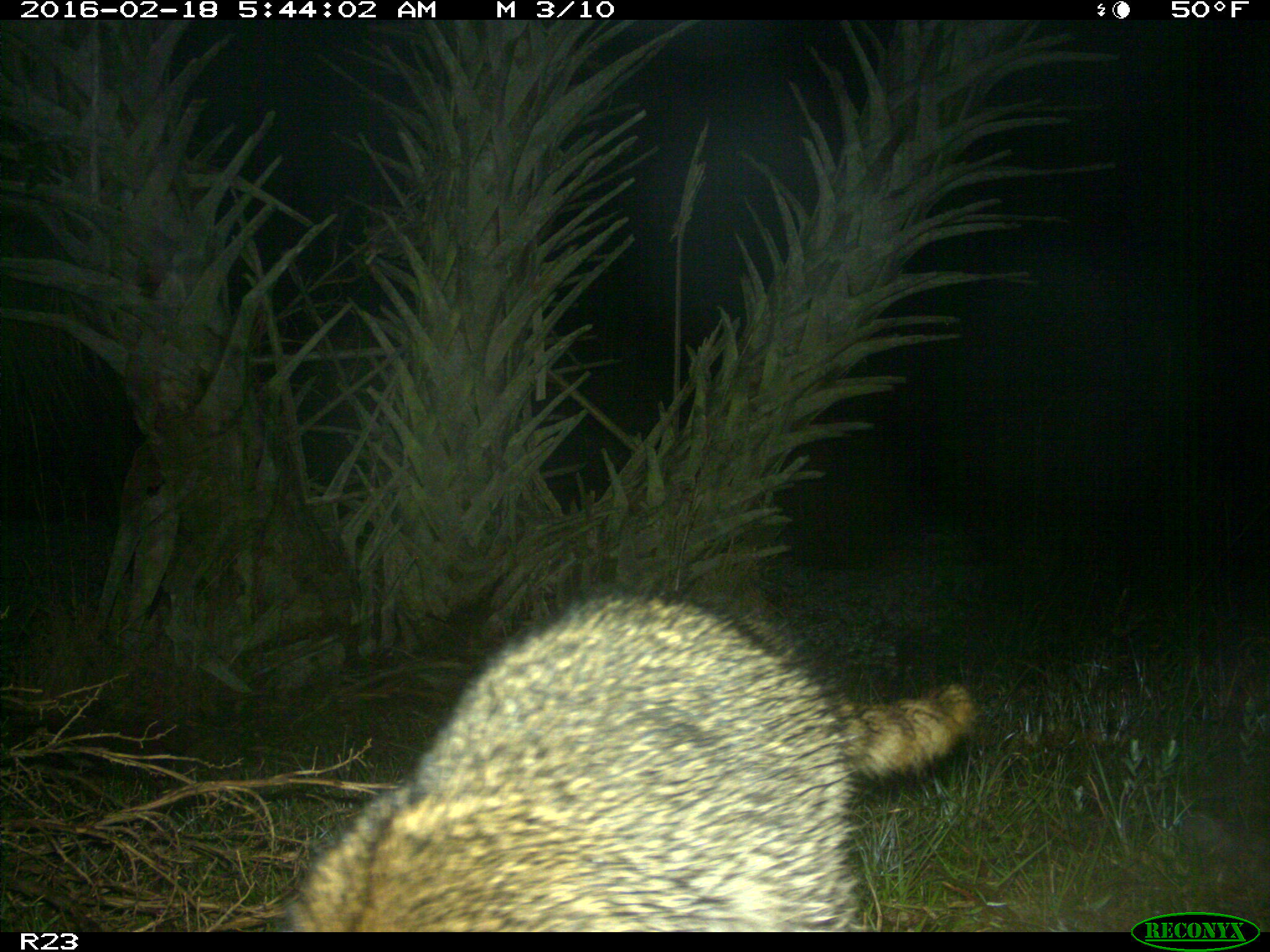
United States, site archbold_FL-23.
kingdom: Animalia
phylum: Chordata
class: Mammalia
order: Carnivora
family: Procyonidae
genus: Procyon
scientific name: Procyon lotor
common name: common raccoon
Procyon lotor (common raccoon).